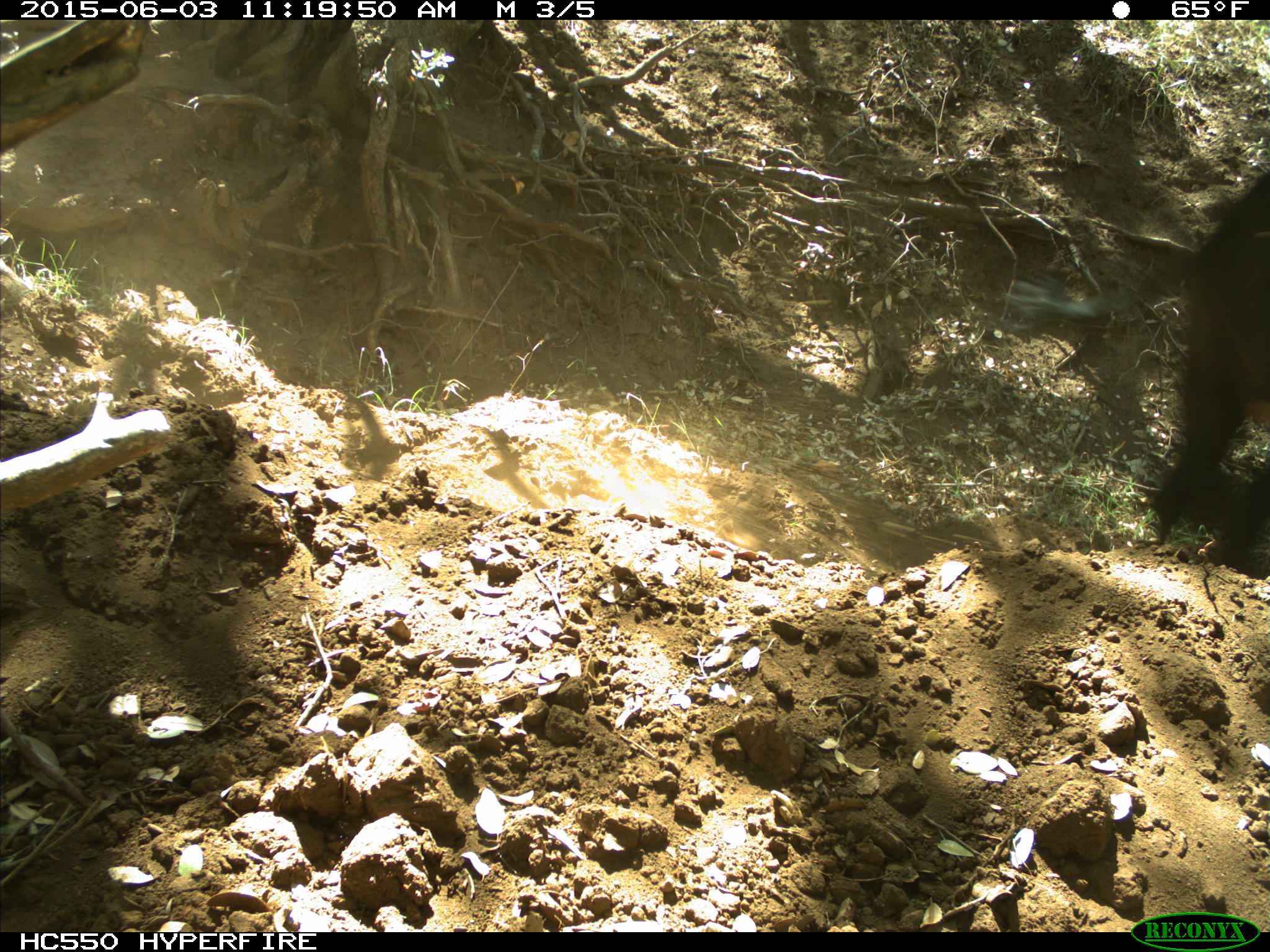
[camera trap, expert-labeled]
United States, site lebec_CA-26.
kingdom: Animalia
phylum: Chordata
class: Mammalia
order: Artiodactyla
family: Bovidae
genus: Bos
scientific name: Bos taurus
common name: domestic cow